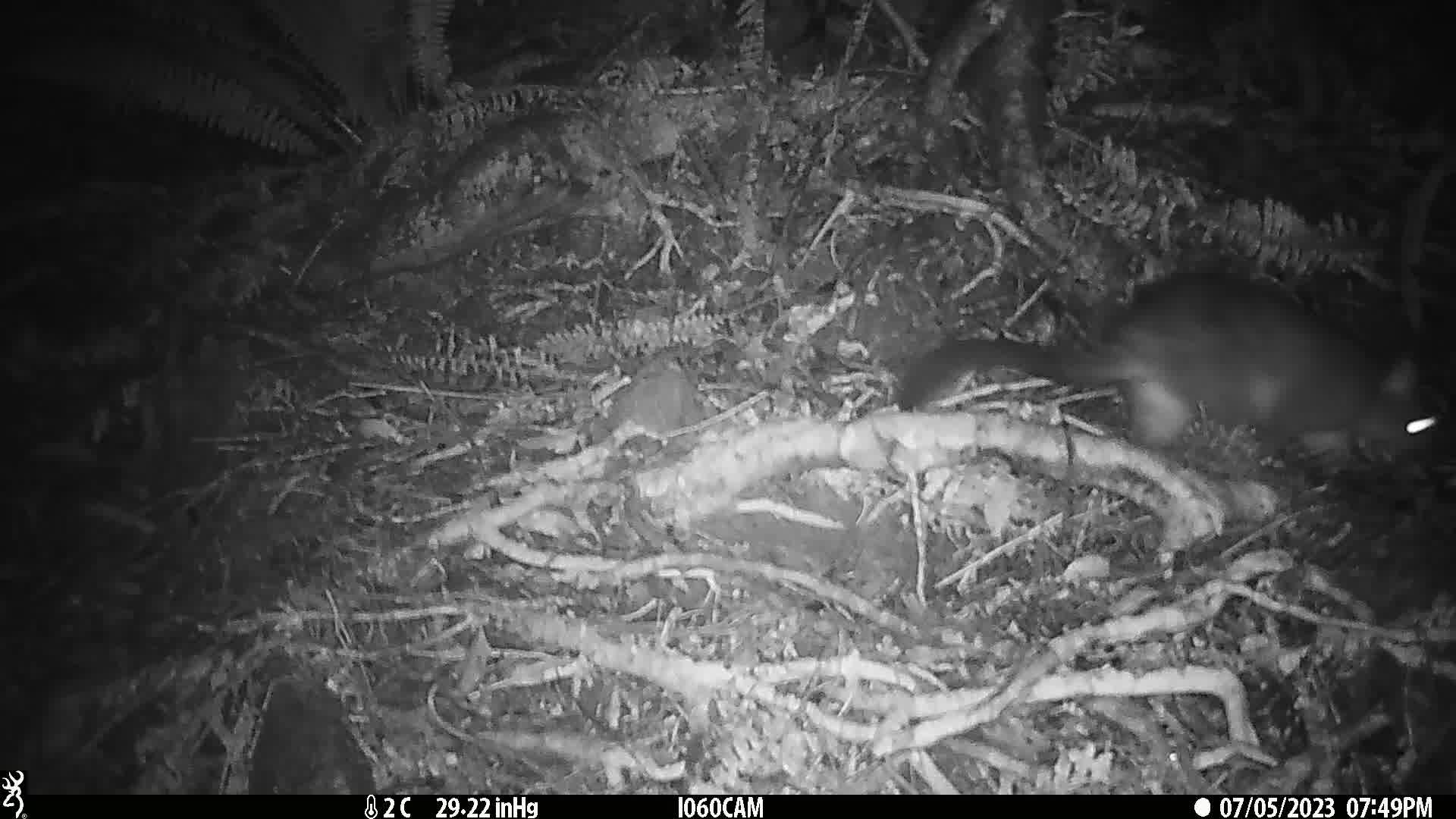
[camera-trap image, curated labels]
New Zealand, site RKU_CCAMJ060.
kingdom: Animalia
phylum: Chordata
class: Mammalia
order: Diprotodontia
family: Phalangeridae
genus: Trichosurus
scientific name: Trichosurus vulpecula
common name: common brushtail possum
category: possum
Possum (common brushtail possum) (Trichosurus vulpecula).